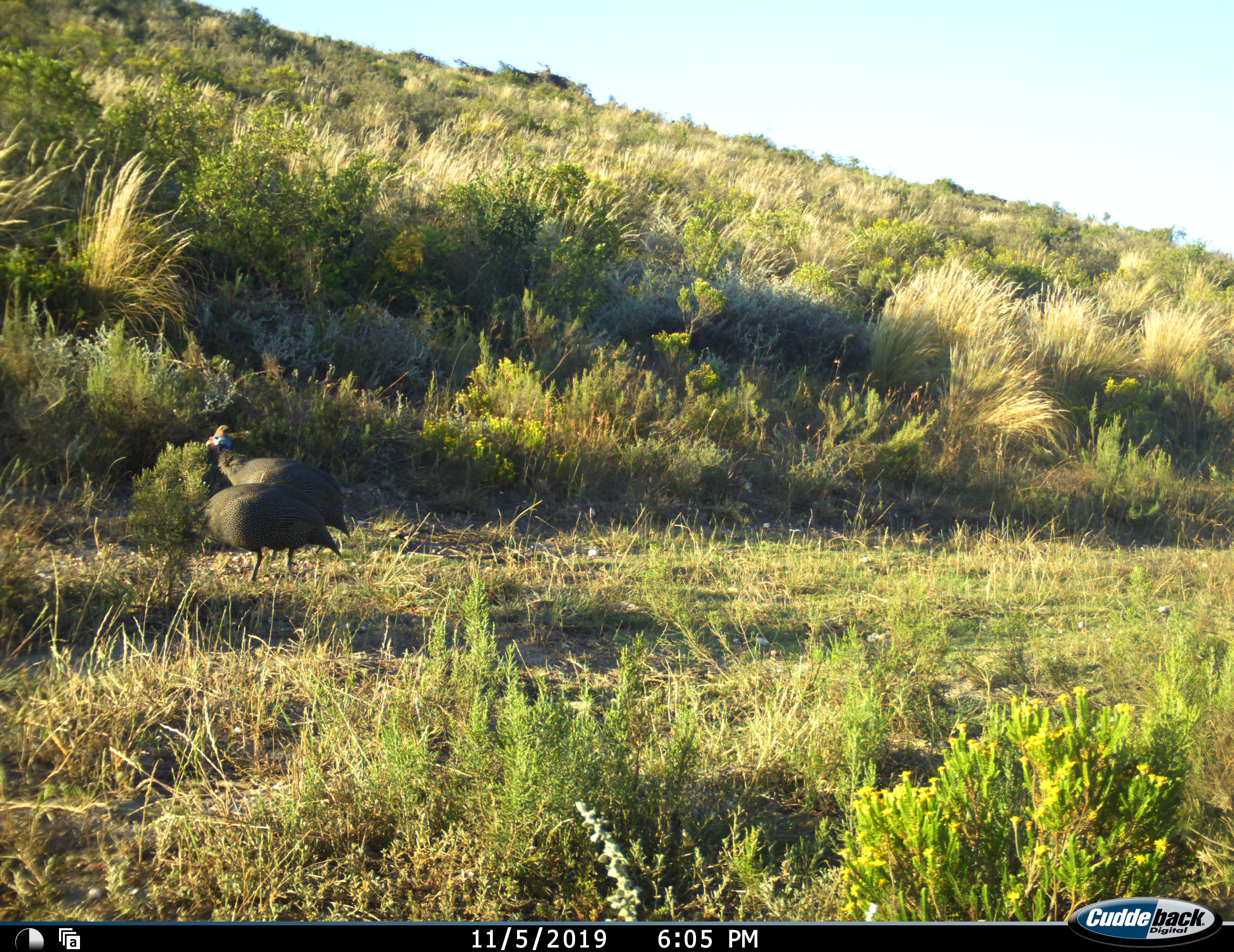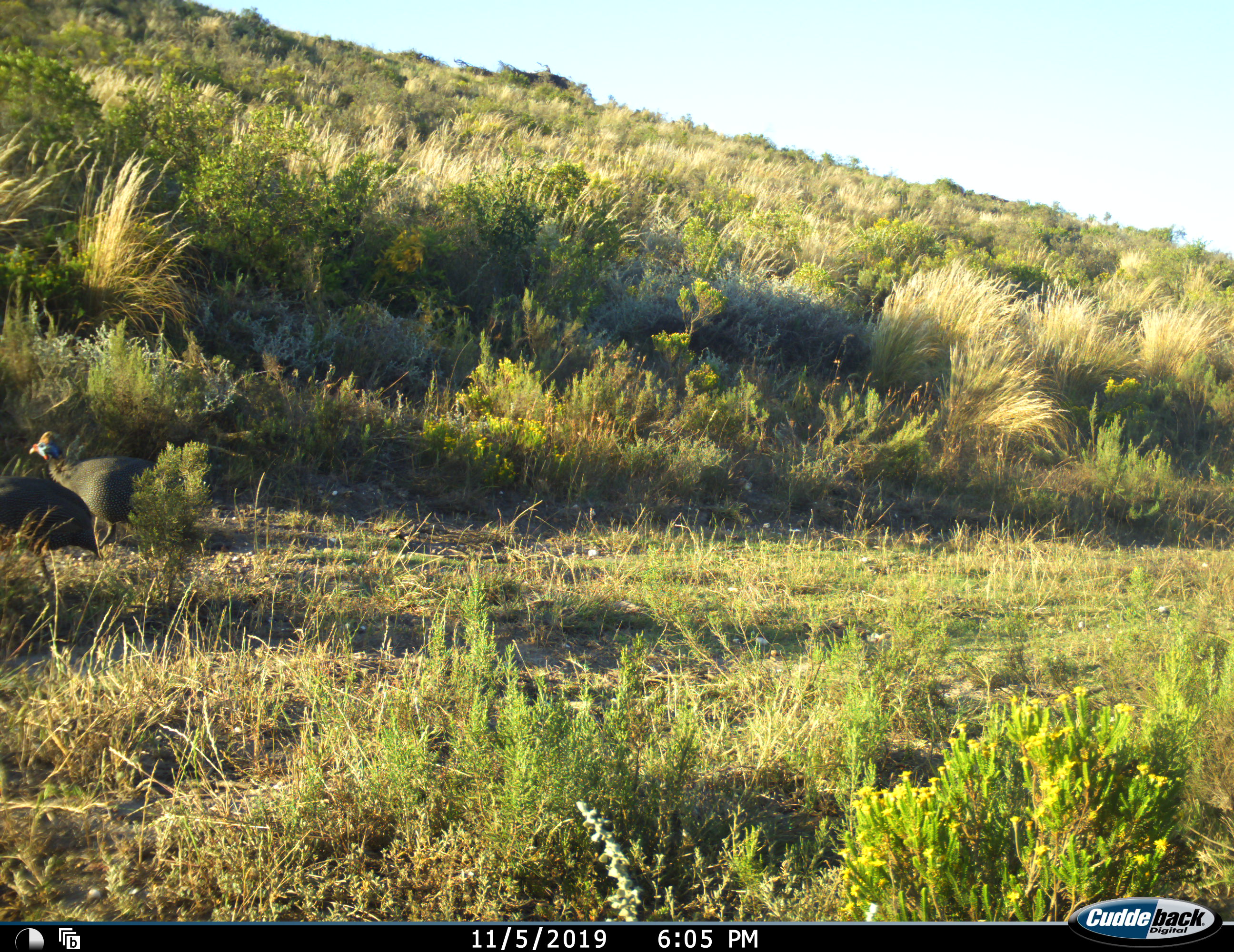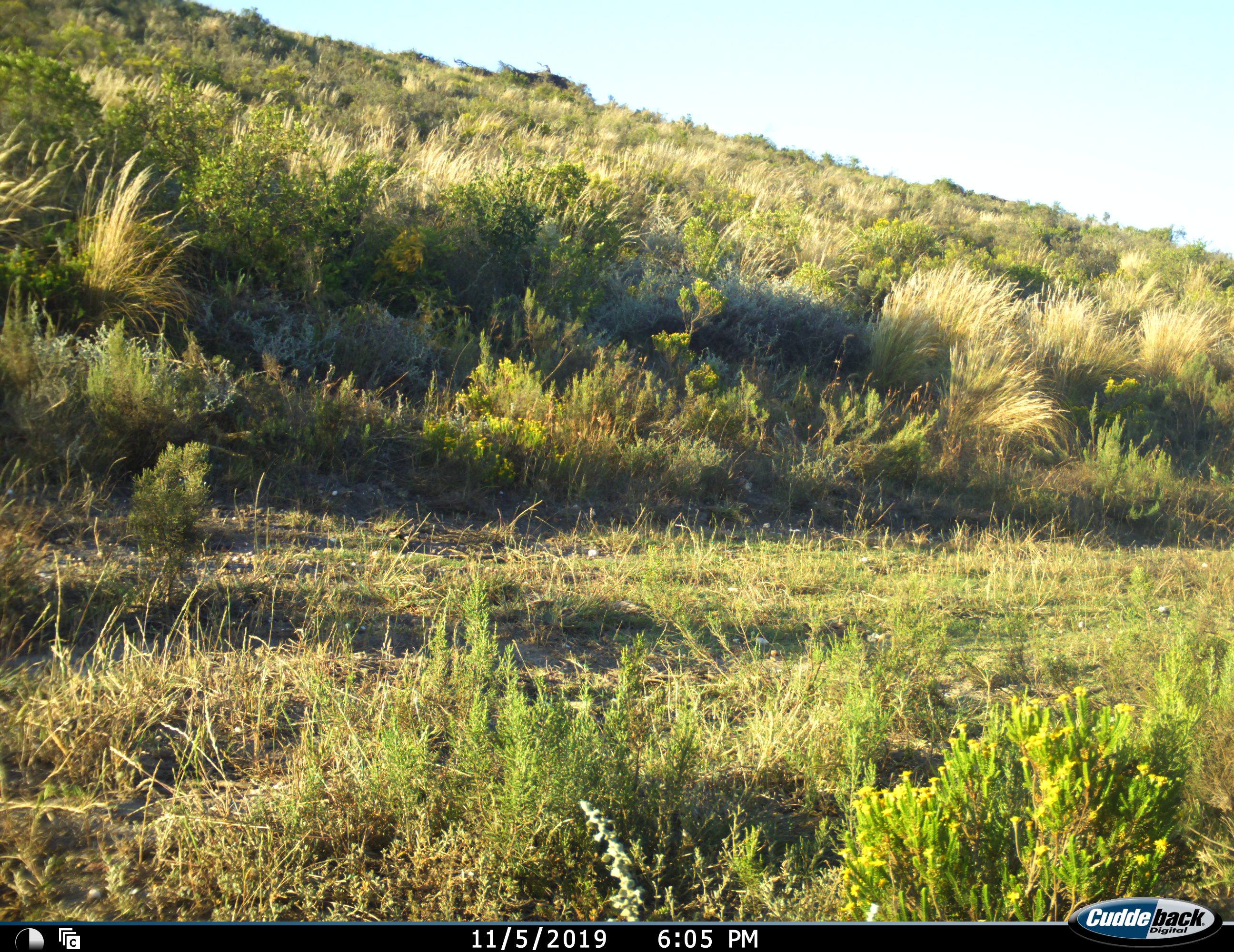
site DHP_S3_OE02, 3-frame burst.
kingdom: Animalia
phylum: Chordata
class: Aves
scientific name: Aves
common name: bird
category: birdother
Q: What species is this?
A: Birdother (bird) (Aves).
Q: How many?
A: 2.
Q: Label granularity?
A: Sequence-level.